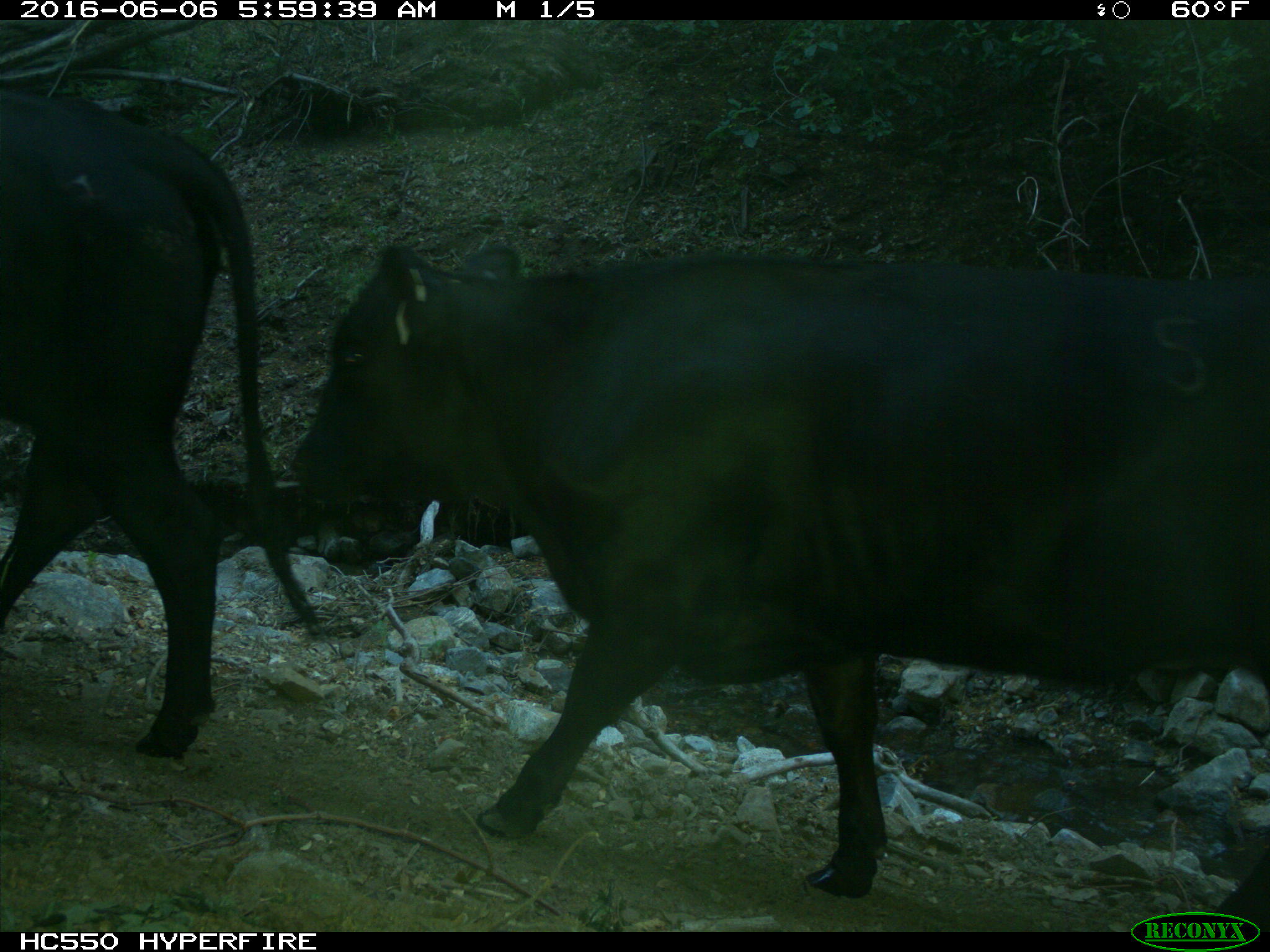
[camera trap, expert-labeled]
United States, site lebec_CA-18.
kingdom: Animalia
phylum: Chordata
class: Mammalia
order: Artiodactyla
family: Bovidae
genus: Bos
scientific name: Bos taurus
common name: domestic cow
Bos taurus (domestic cow).